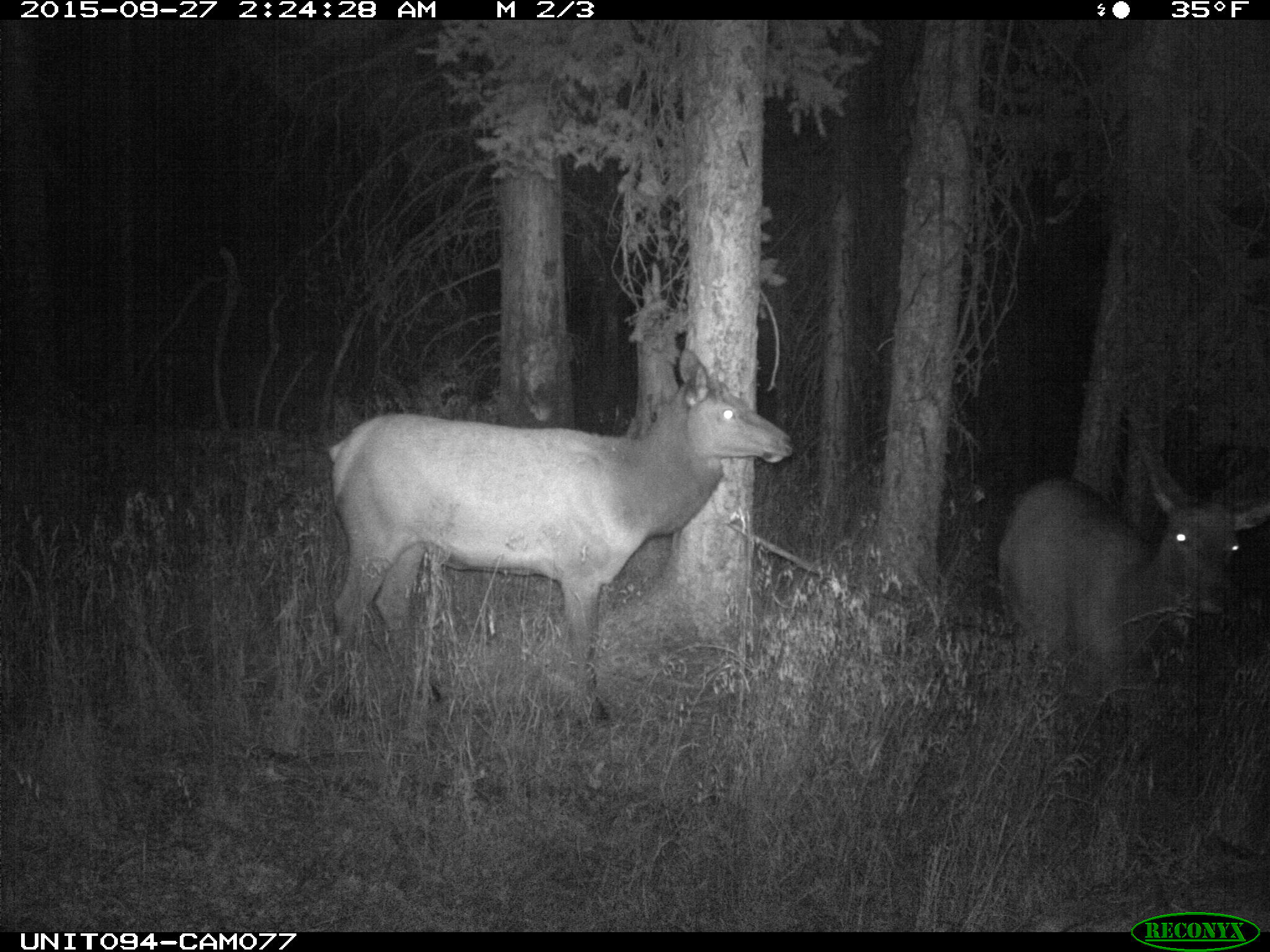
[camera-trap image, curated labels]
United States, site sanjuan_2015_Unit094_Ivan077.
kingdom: Animalia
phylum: Chordata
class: Mammalia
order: Artiodactyla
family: Cervidae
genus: Cervus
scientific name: Cervus elaphus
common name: red deer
Cervus elaphus (red deer).